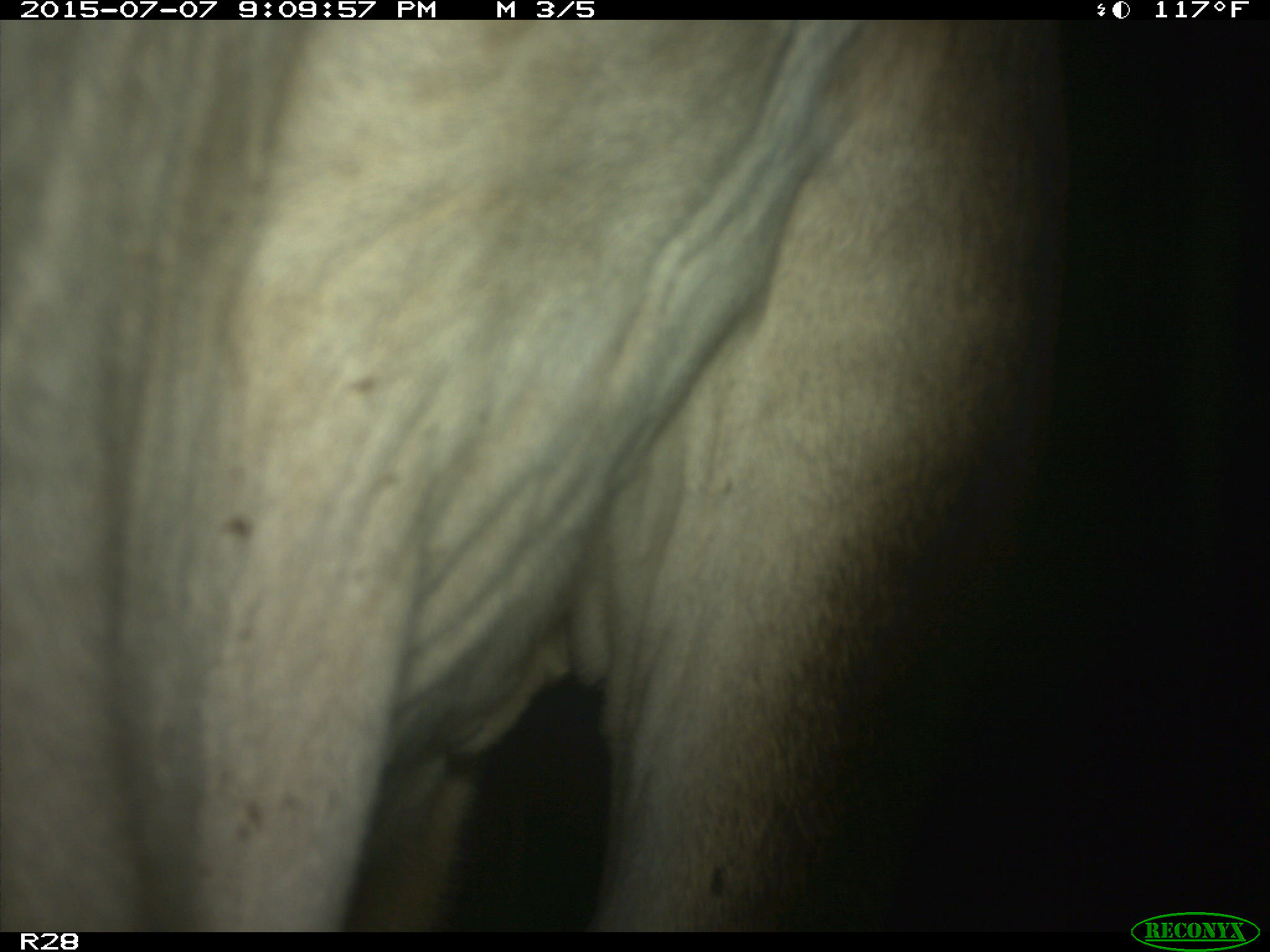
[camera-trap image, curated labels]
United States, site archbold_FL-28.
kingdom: Animalia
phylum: Chordata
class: Mammalia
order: Artiodactyla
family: Bovidae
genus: Bos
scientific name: Bos taurus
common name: domestic cow